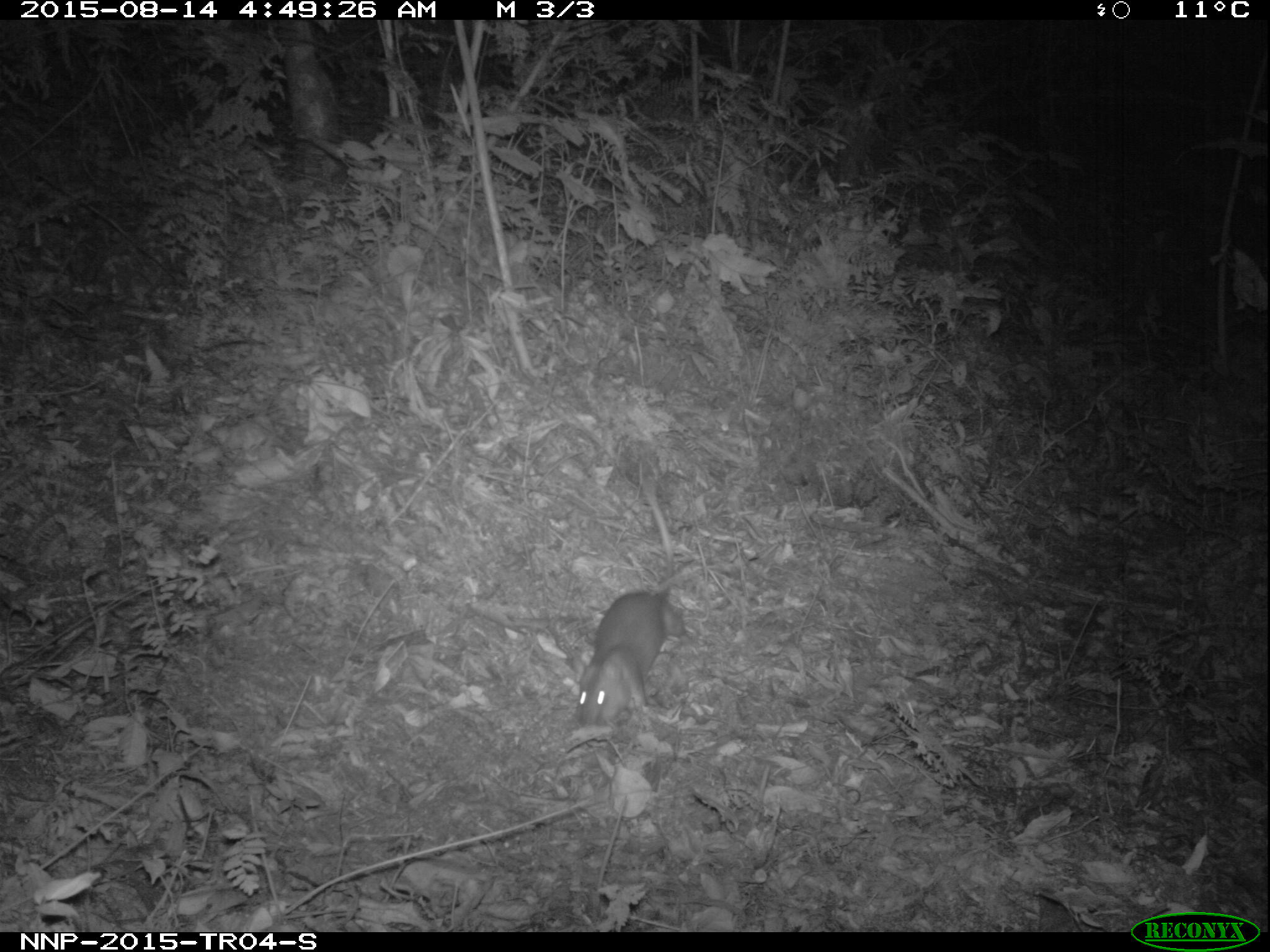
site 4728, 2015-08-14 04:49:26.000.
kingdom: Animalia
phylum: Chordata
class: Mammalia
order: Rodentia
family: Nesomyidae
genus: Cricetomys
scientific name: Cricetomys gambianus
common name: african giant pouched rat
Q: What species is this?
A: Cricetomys gambianus (african giant pouched rat).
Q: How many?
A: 1.